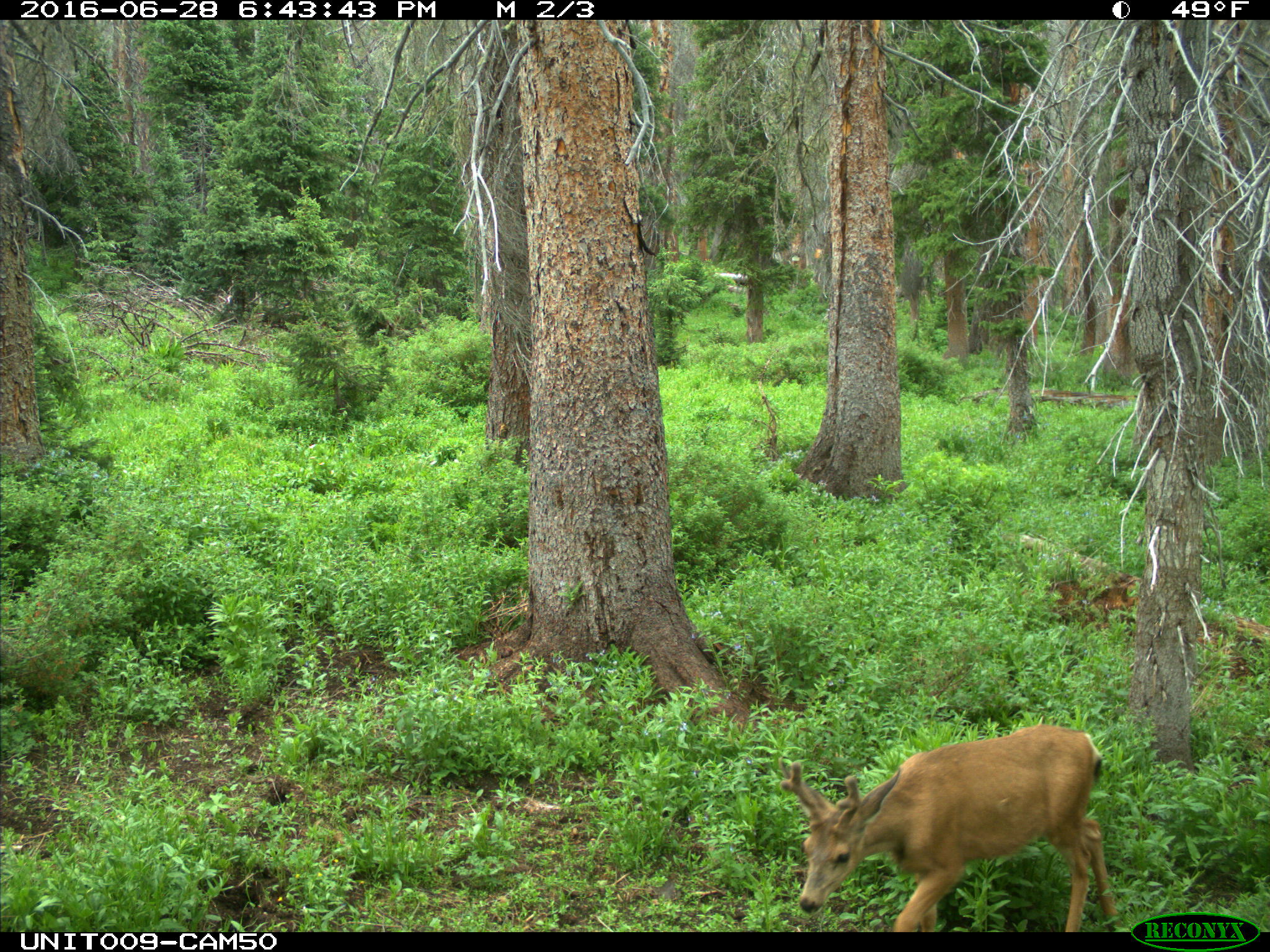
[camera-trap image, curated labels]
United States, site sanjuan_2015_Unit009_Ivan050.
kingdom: Animalia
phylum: Chordata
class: Mammalia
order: Artiodactyla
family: Cervidae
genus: Odocoileus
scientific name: Odocoileus hemionus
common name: mule deer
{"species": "Odocoileus hemionus (mule deer)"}